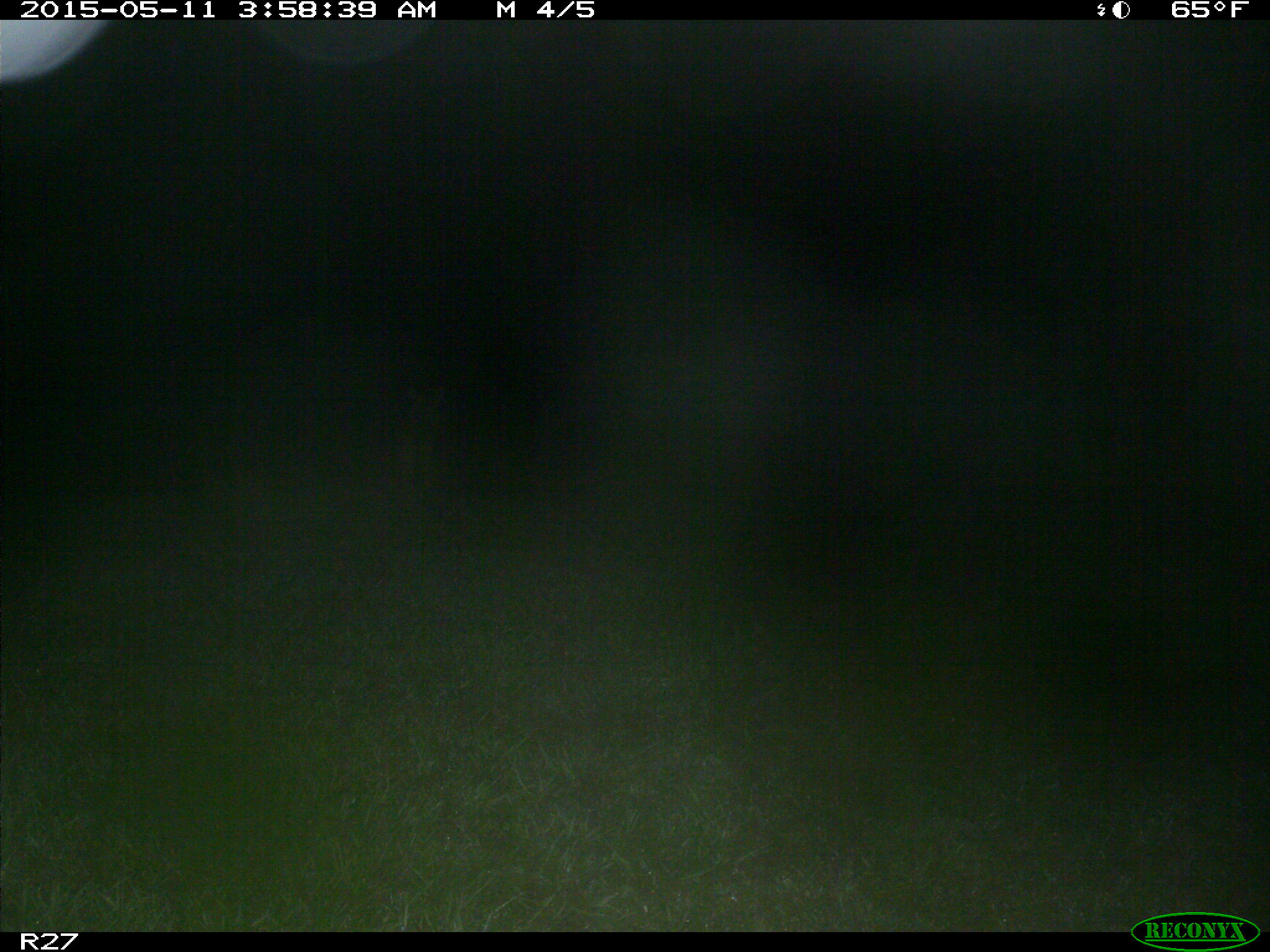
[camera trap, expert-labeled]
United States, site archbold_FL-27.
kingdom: Animalia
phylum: Chordata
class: Mammalia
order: Carnivora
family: Canidae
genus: Canis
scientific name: Canis latrans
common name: coyote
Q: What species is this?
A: Canis latrans (coyote).